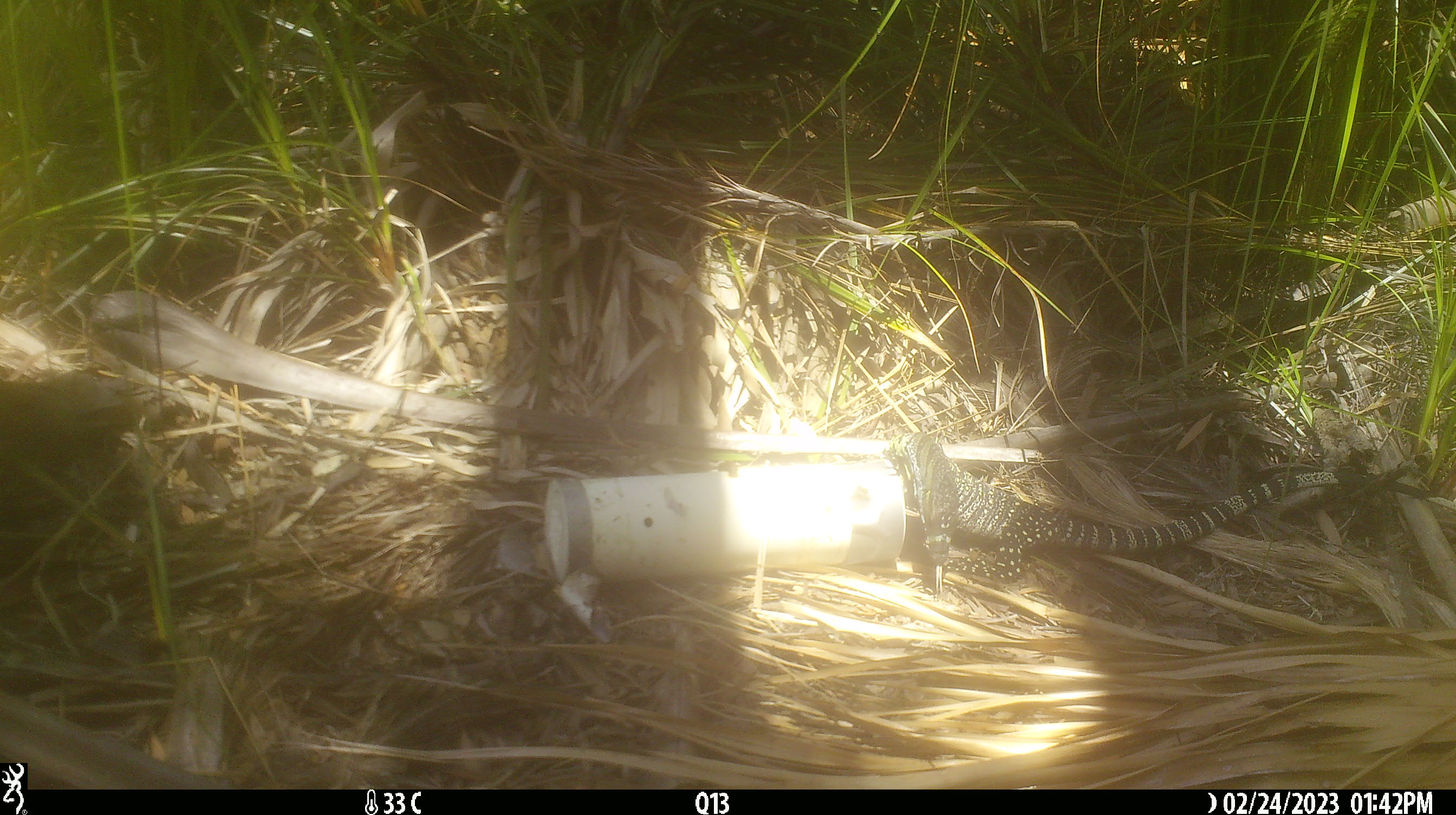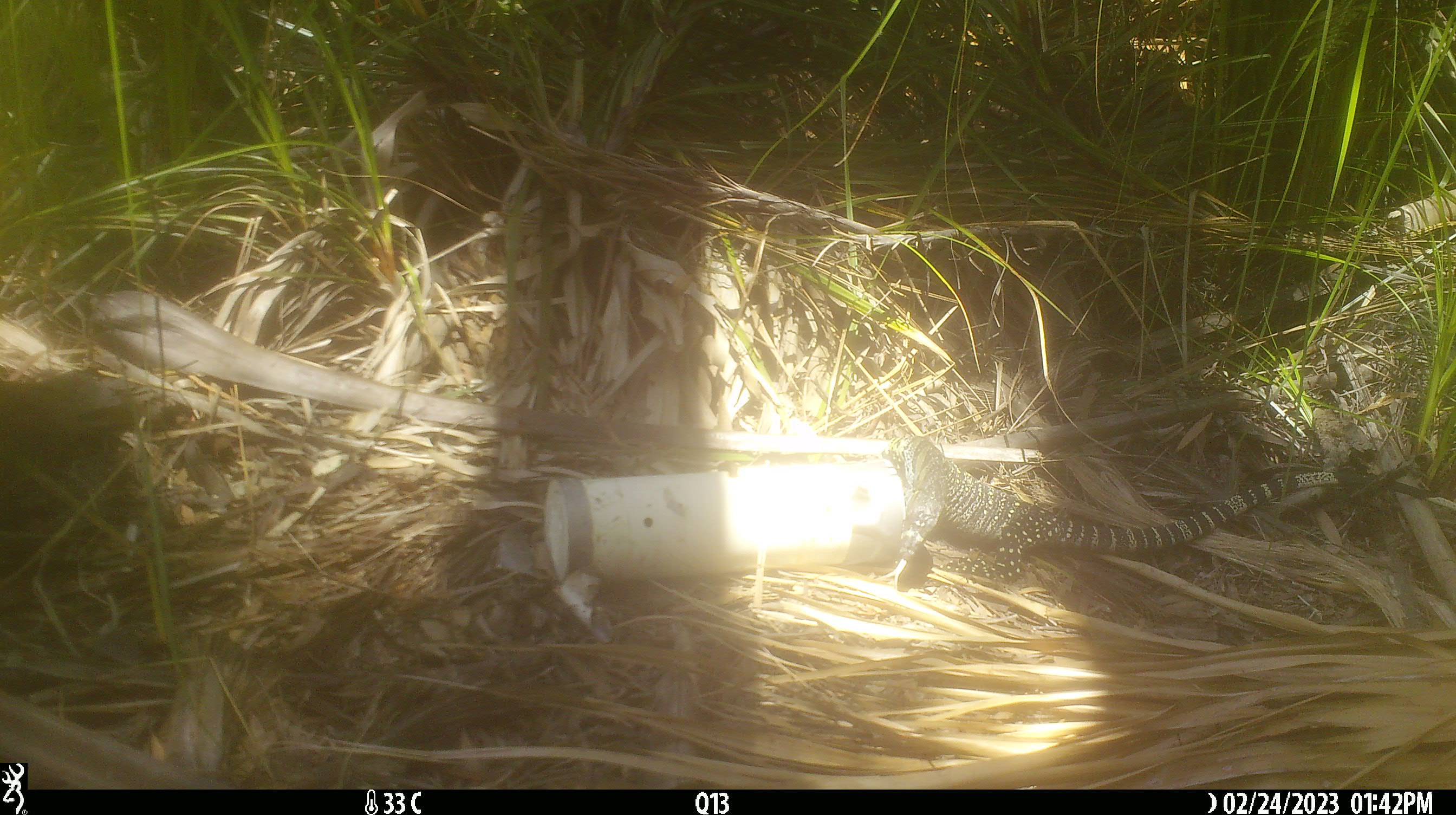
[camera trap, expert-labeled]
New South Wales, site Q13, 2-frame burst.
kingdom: Animalia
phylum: Chordata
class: Reptilia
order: Squamata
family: Varanidae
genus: Varanus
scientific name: Varanus varius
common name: lace monitor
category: goanna